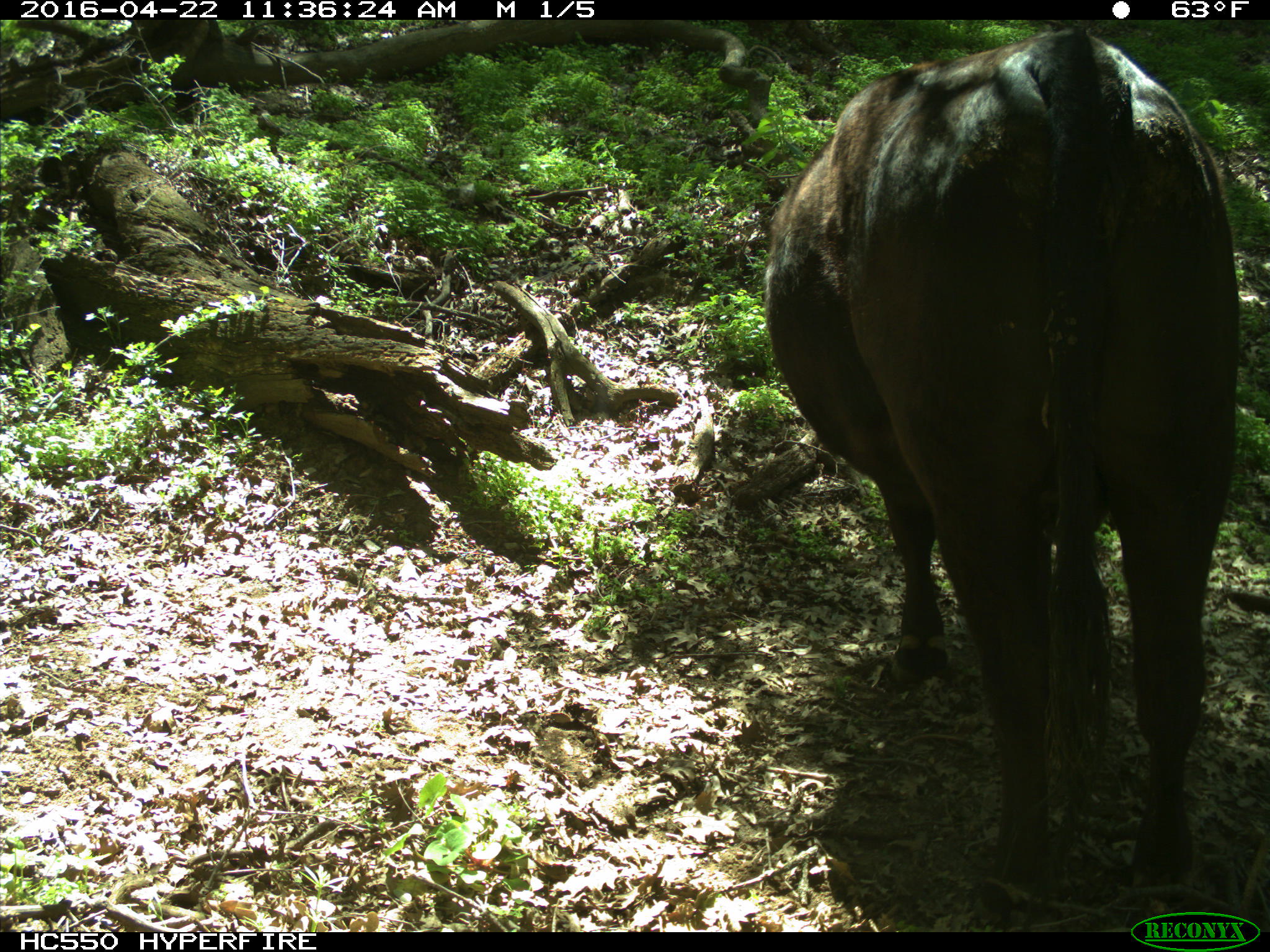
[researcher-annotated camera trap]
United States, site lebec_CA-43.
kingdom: Animalia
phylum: Chordata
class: Mammalia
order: Artiodactyla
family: Bovidae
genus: Bos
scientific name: Bos taurus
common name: domestic cow